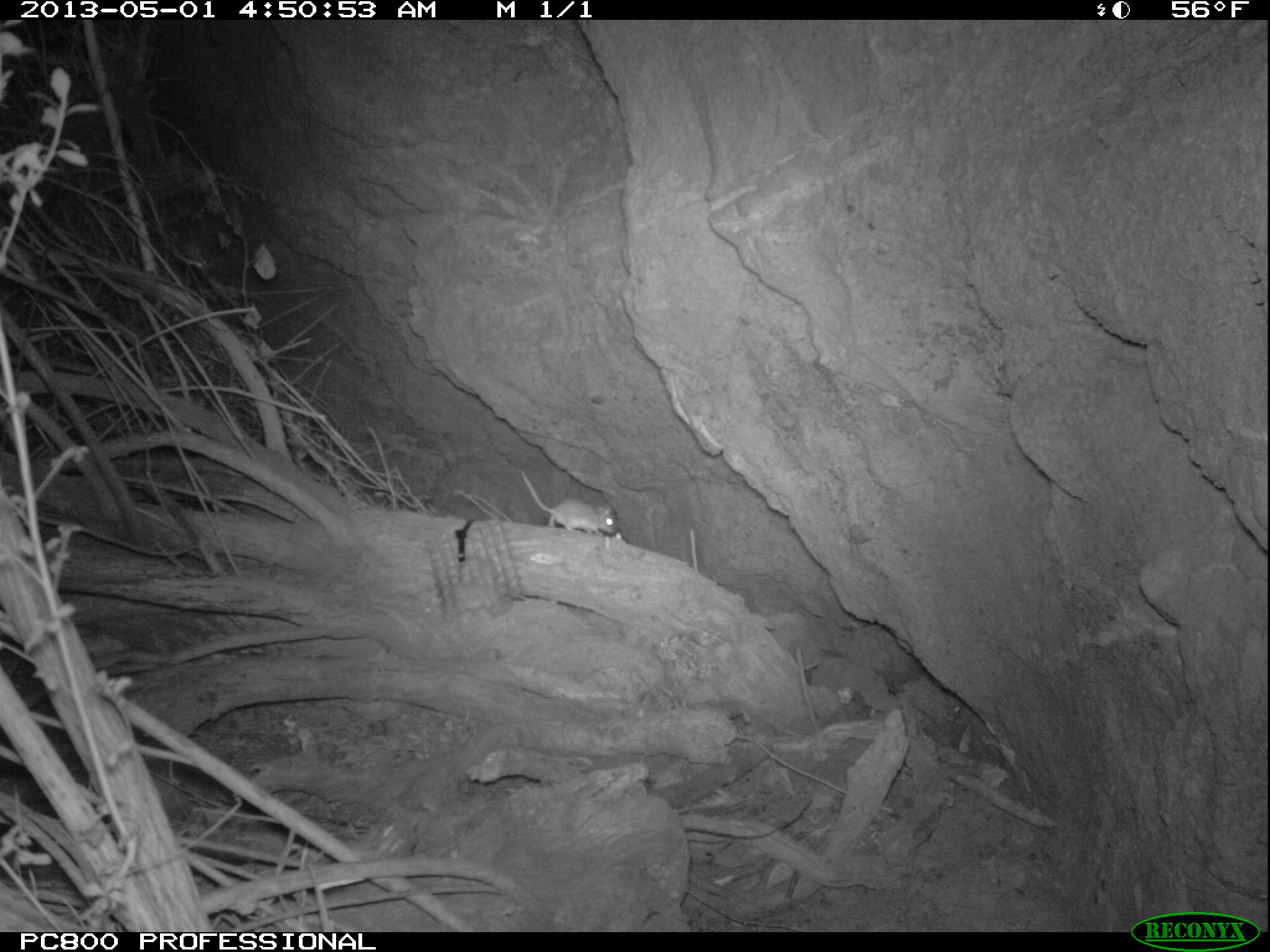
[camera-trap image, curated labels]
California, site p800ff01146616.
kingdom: Animalia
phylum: Chordata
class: Mammalia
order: Rodentia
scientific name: Rodentia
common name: rodent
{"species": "rodent (Rodentia)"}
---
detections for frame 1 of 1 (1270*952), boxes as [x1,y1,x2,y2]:
rodent: [520,469,616,536]